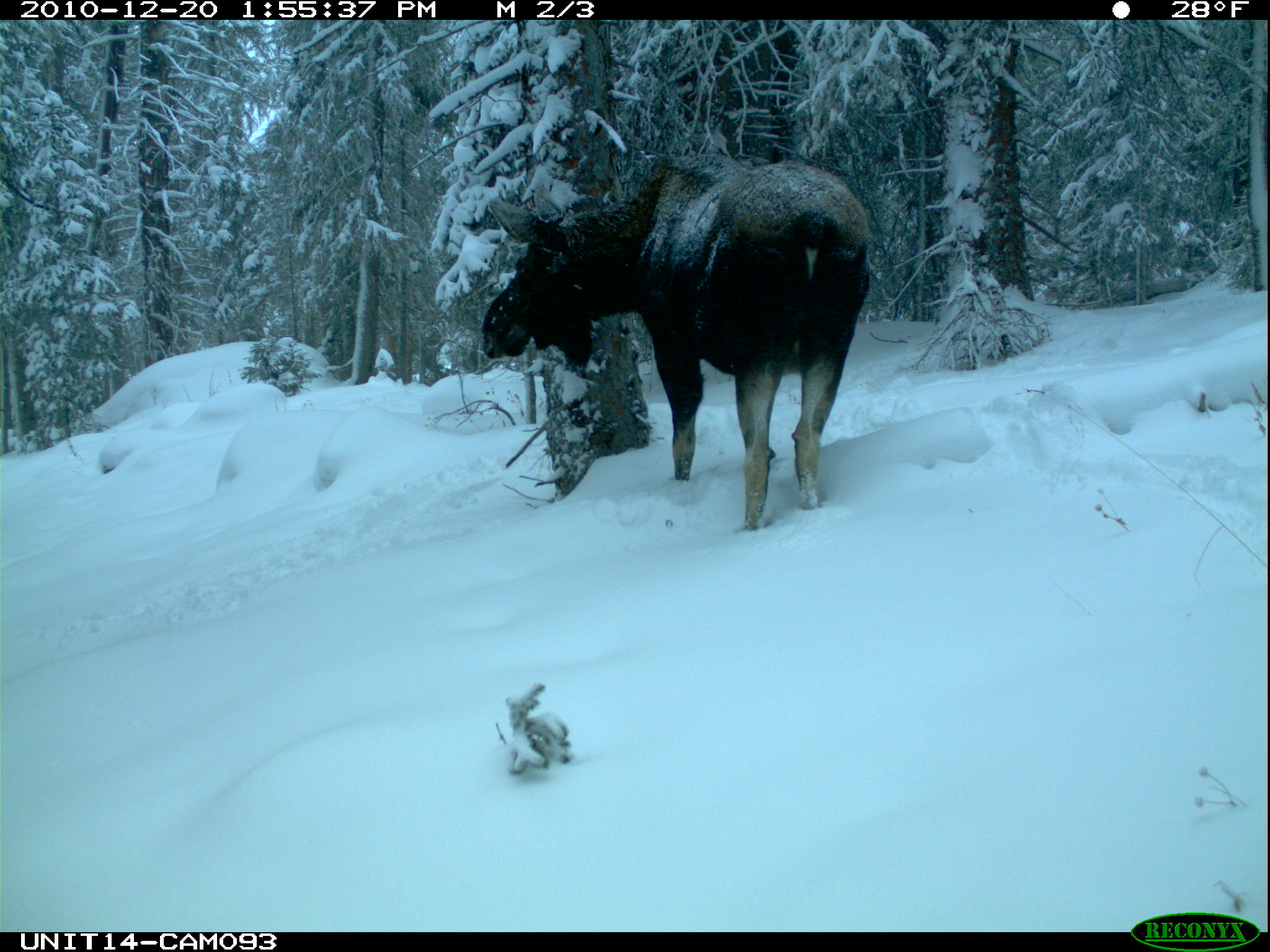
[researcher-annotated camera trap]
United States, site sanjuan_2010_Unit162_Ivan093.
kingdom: Animalia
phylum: Chordata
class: Mammalia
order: Artiodactyla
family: Cervidae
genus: Alces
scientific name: Alces alces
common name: moose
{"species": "Alces alces (moose)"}